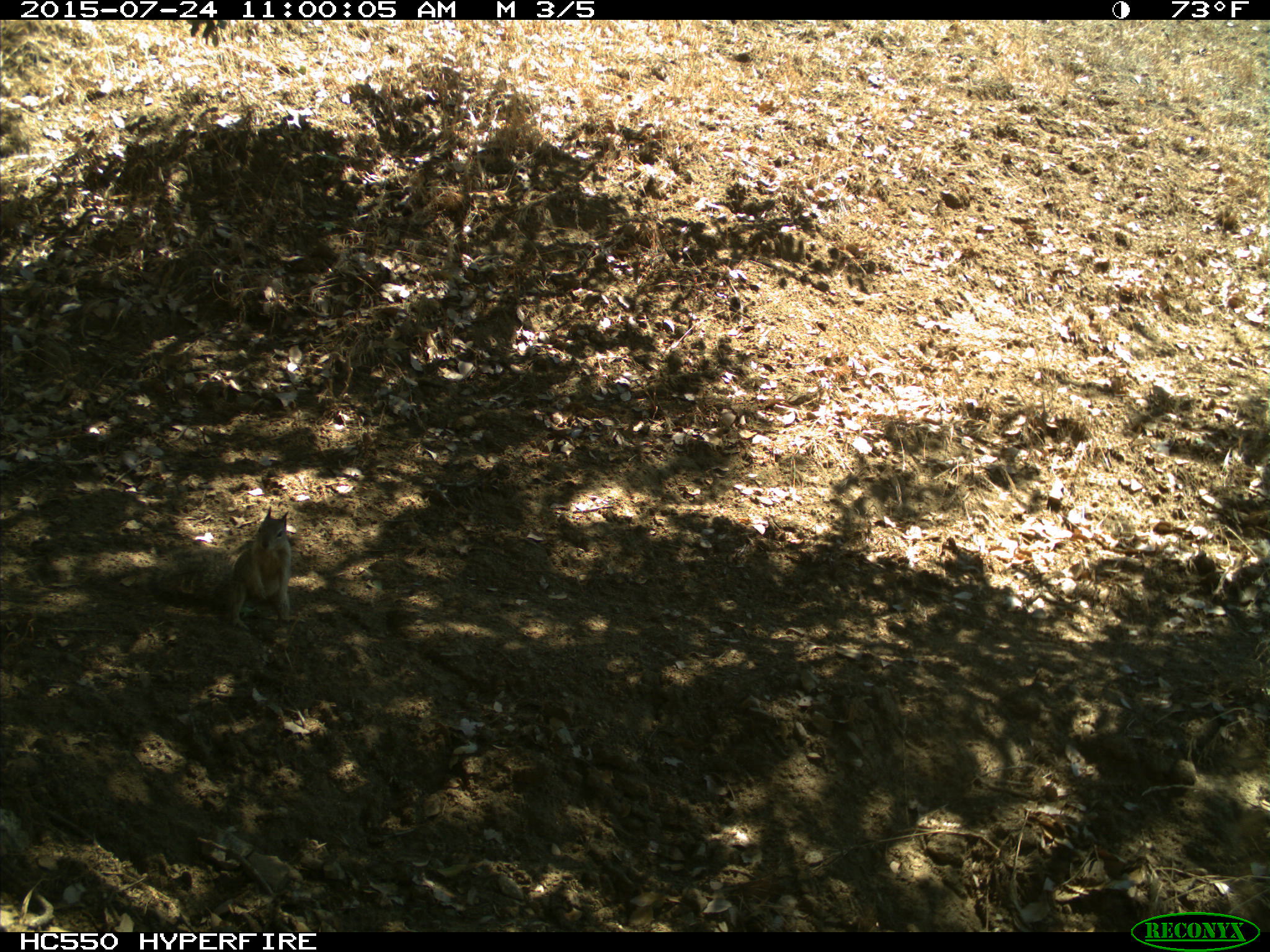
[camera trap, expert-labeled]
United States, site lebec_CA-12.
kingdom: Animalia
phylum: Chordata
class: Mammalia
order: Rodentia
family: Sciuridae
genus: Otospermophilus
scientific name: Otospermophilus beecheyi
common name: california ground squirrel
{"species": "Otospermophilus beecheyi (california ground squirrel)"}